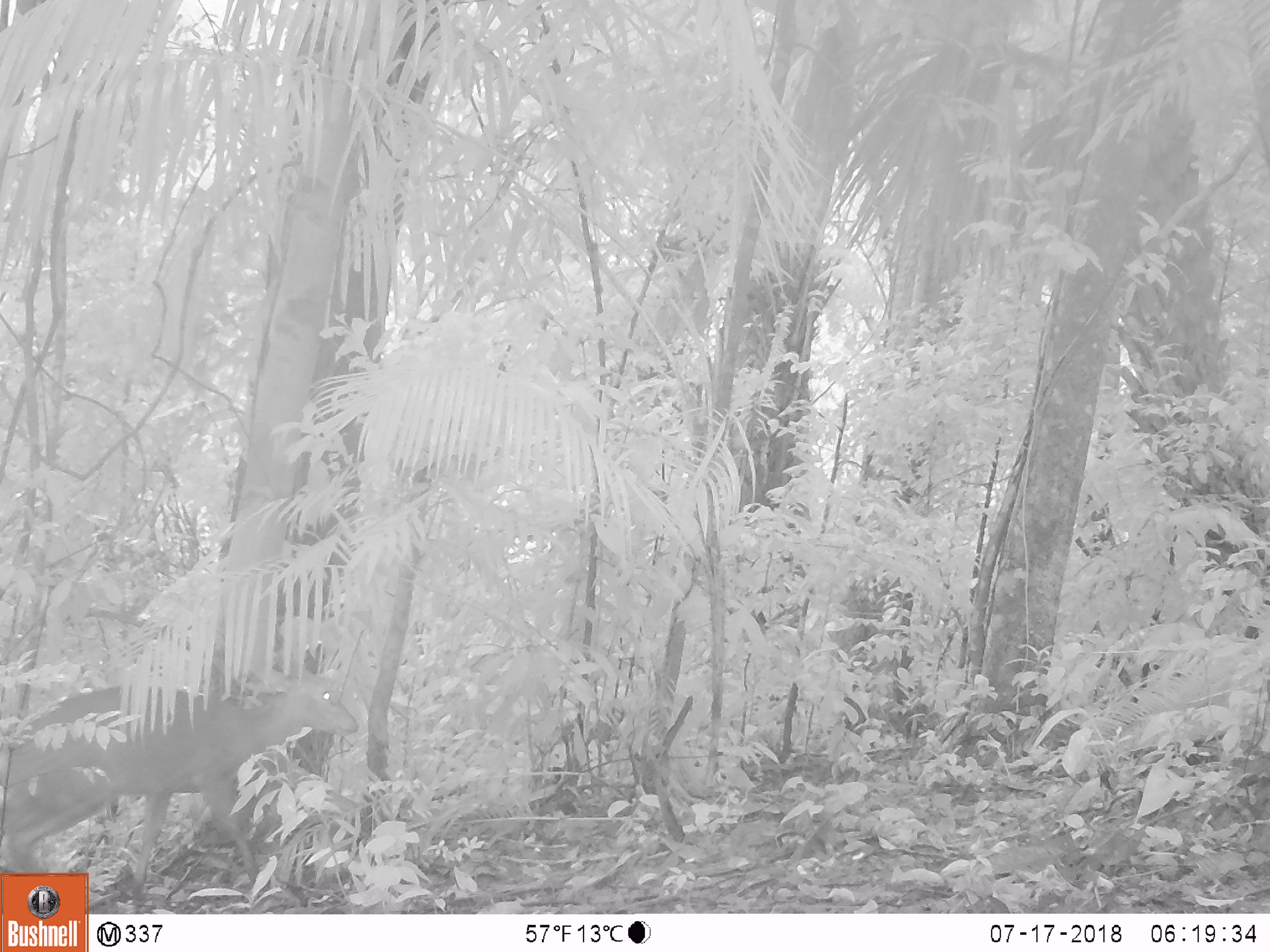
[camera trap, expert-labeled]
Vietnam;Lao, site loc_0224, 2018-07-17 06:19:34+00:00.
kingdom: Animalia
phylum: Chordata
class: Mammalia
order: Artiodactyla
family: Cervidae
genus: Muntiacus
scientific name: Muntiacus vuquangensis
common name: large-antlered muntjac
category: large antlered muntjac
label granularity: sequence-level